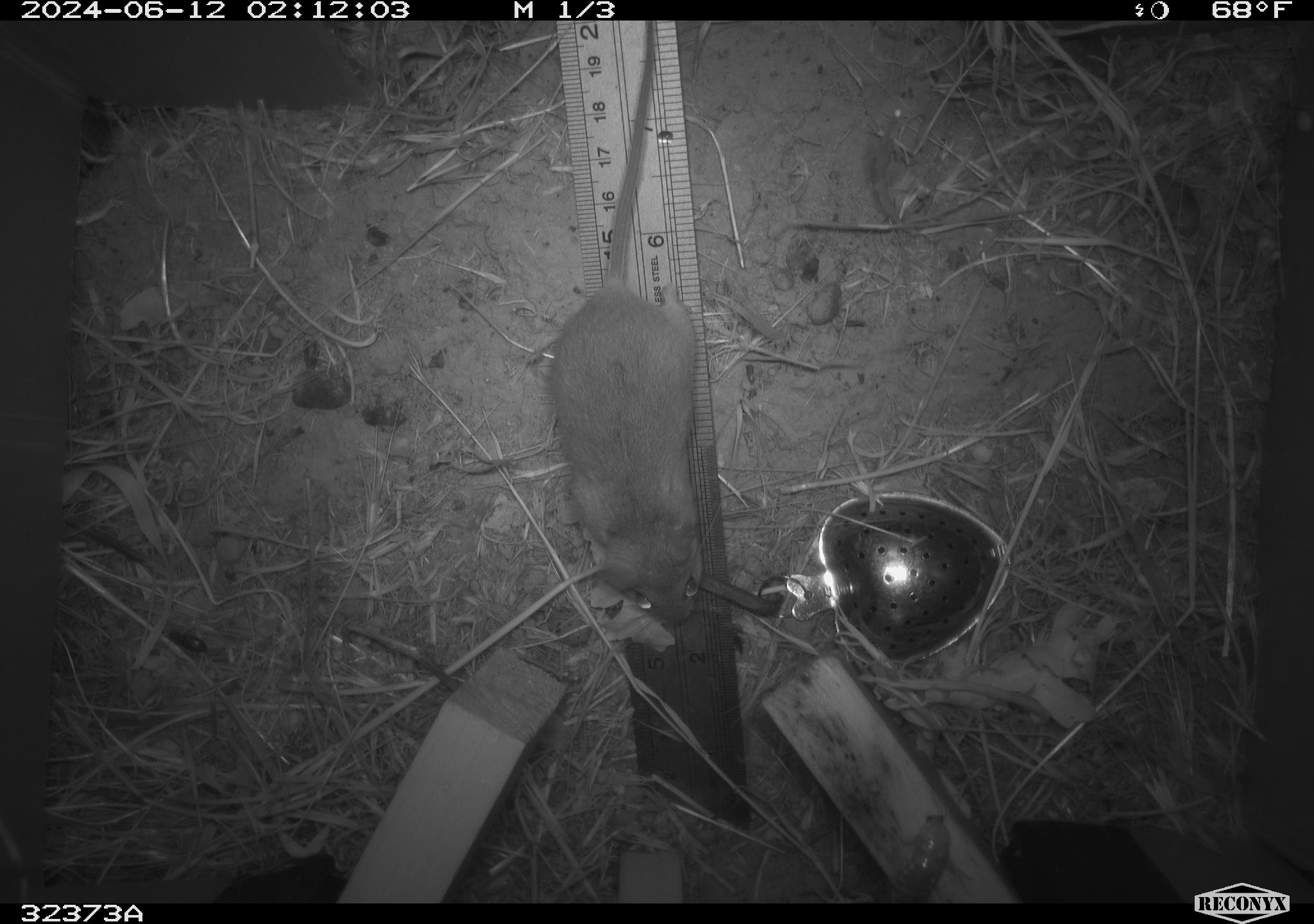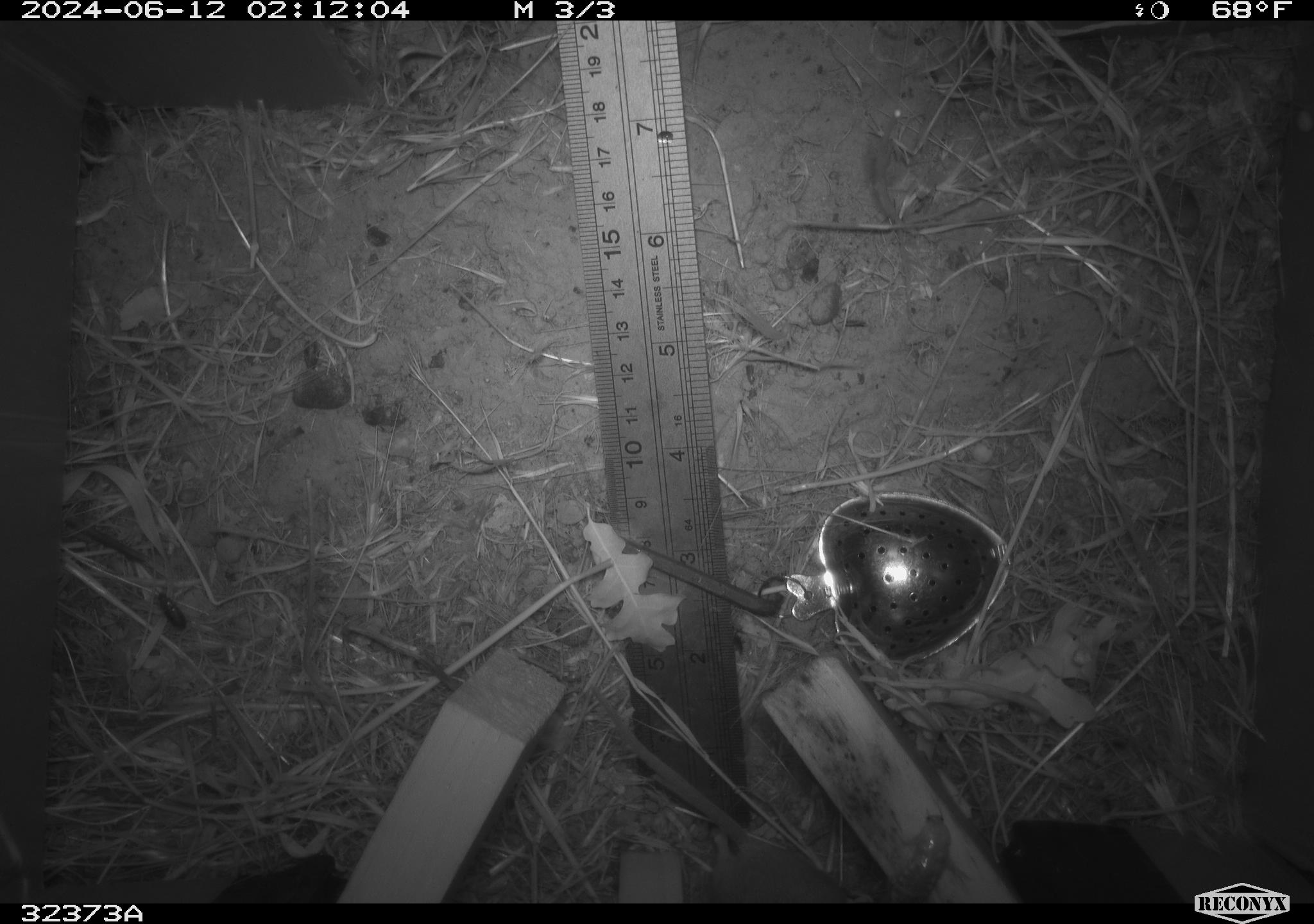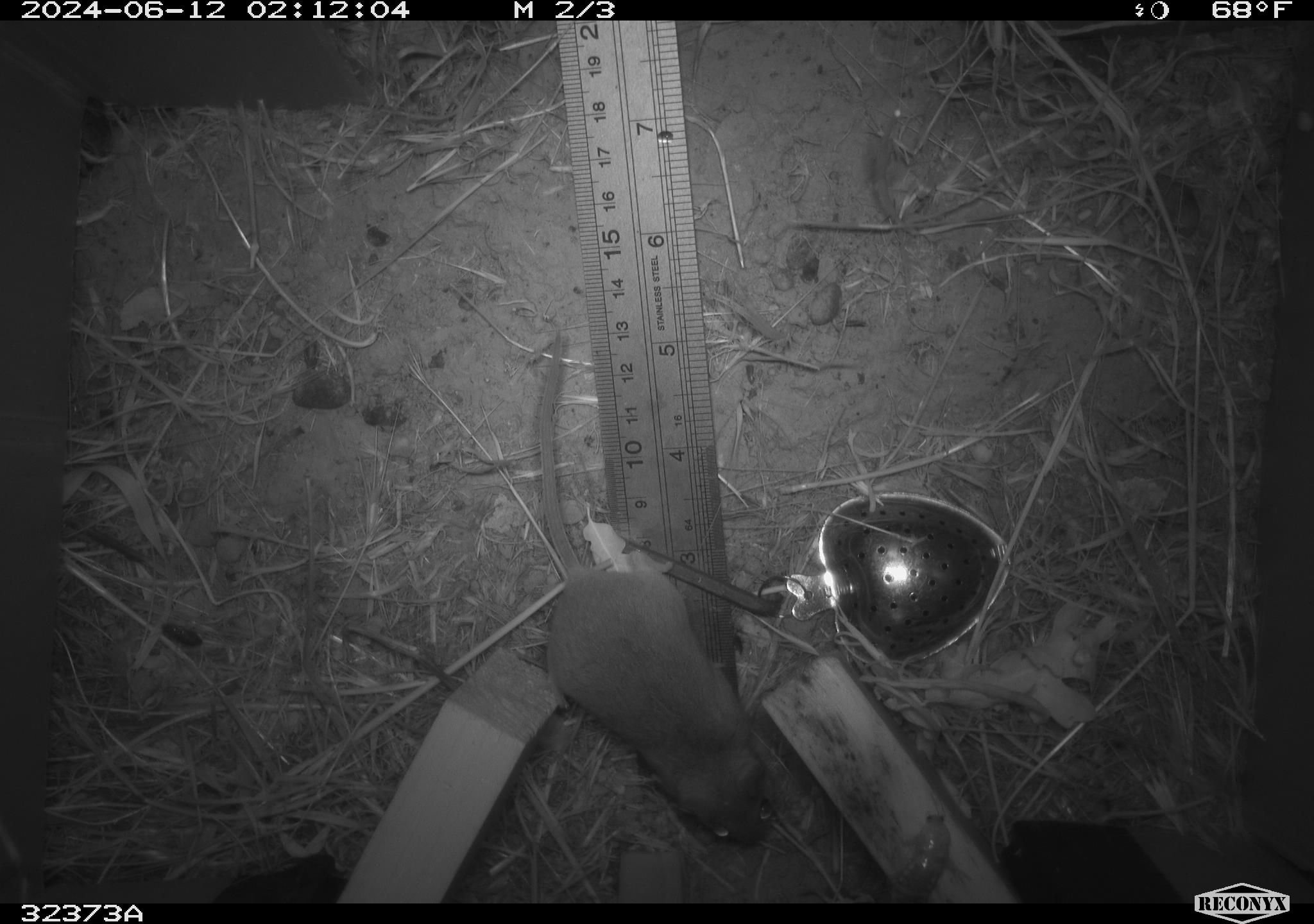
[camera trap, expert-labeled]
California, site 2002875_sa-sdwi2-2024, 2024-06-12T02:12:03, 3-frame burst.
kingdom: Animalia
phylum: Chordata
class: Mammalia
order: Rodentia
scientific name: Rodentia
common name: mouse species